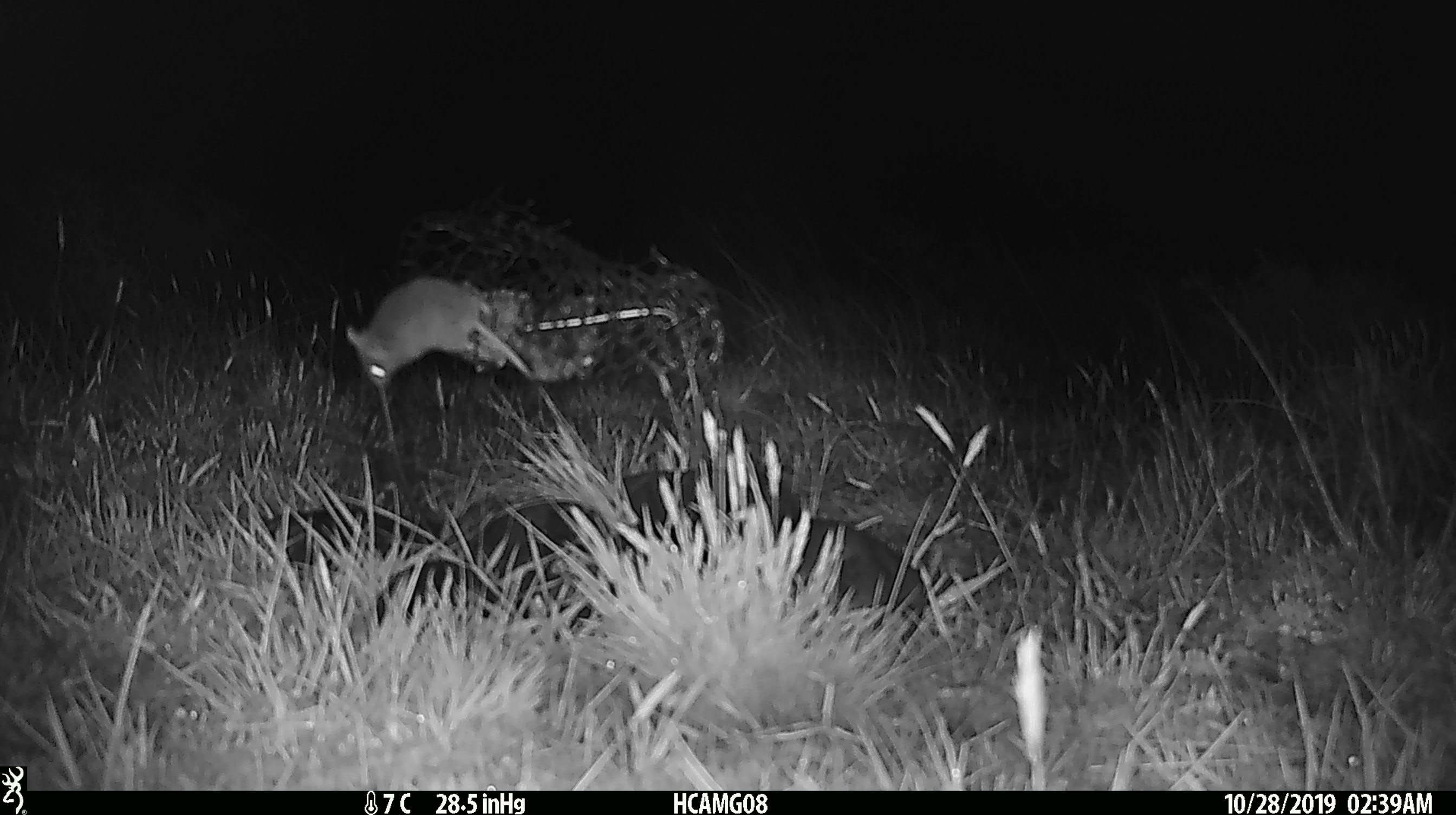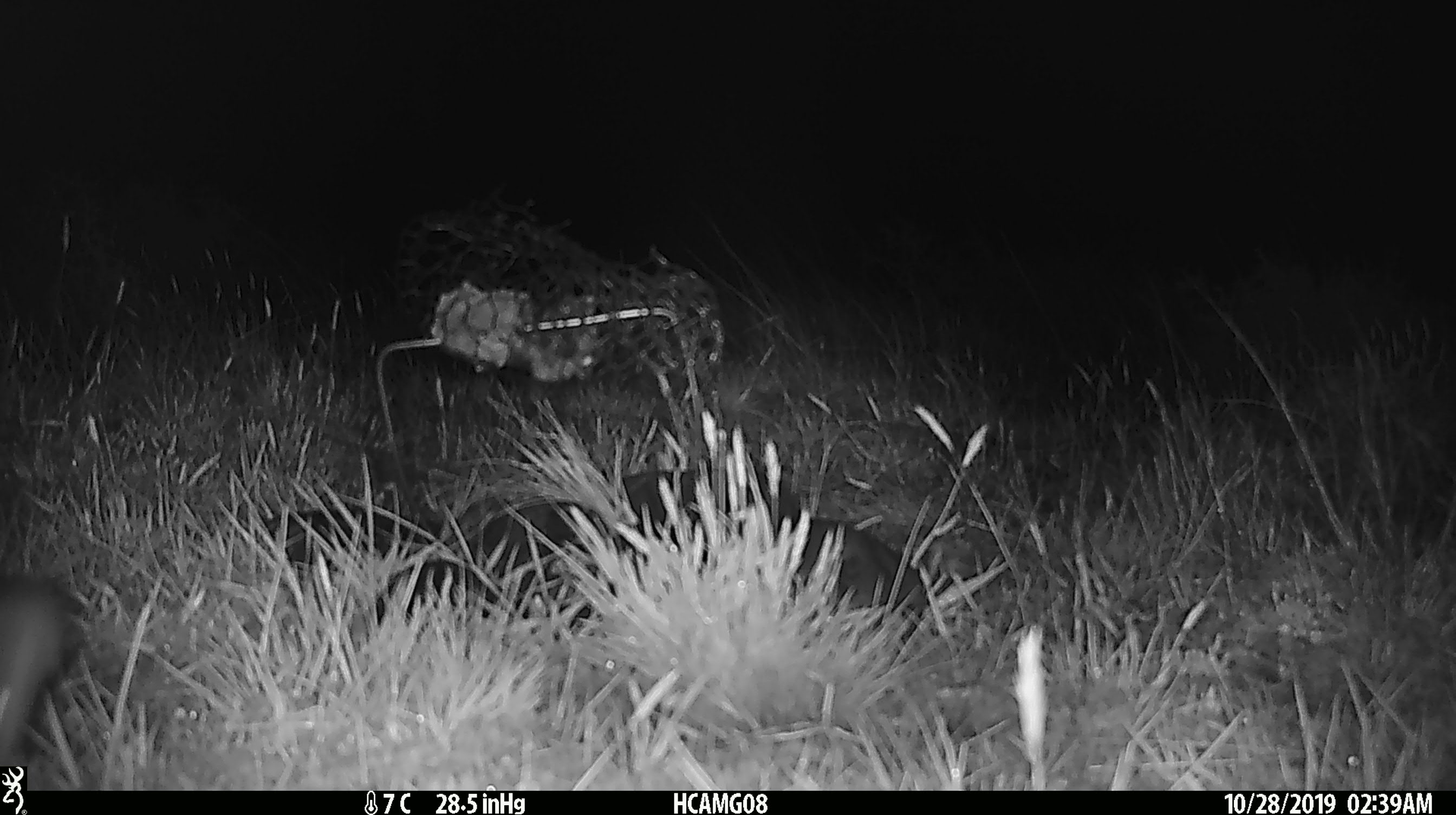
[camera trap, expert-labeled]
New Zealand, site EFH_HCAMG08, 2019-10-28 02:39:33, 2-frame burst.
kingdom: Animalia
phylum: Chordata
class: Mammalia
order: Rodentia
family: Muridae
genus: Mus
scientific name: Mus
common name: mouse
Mouse (Mus).